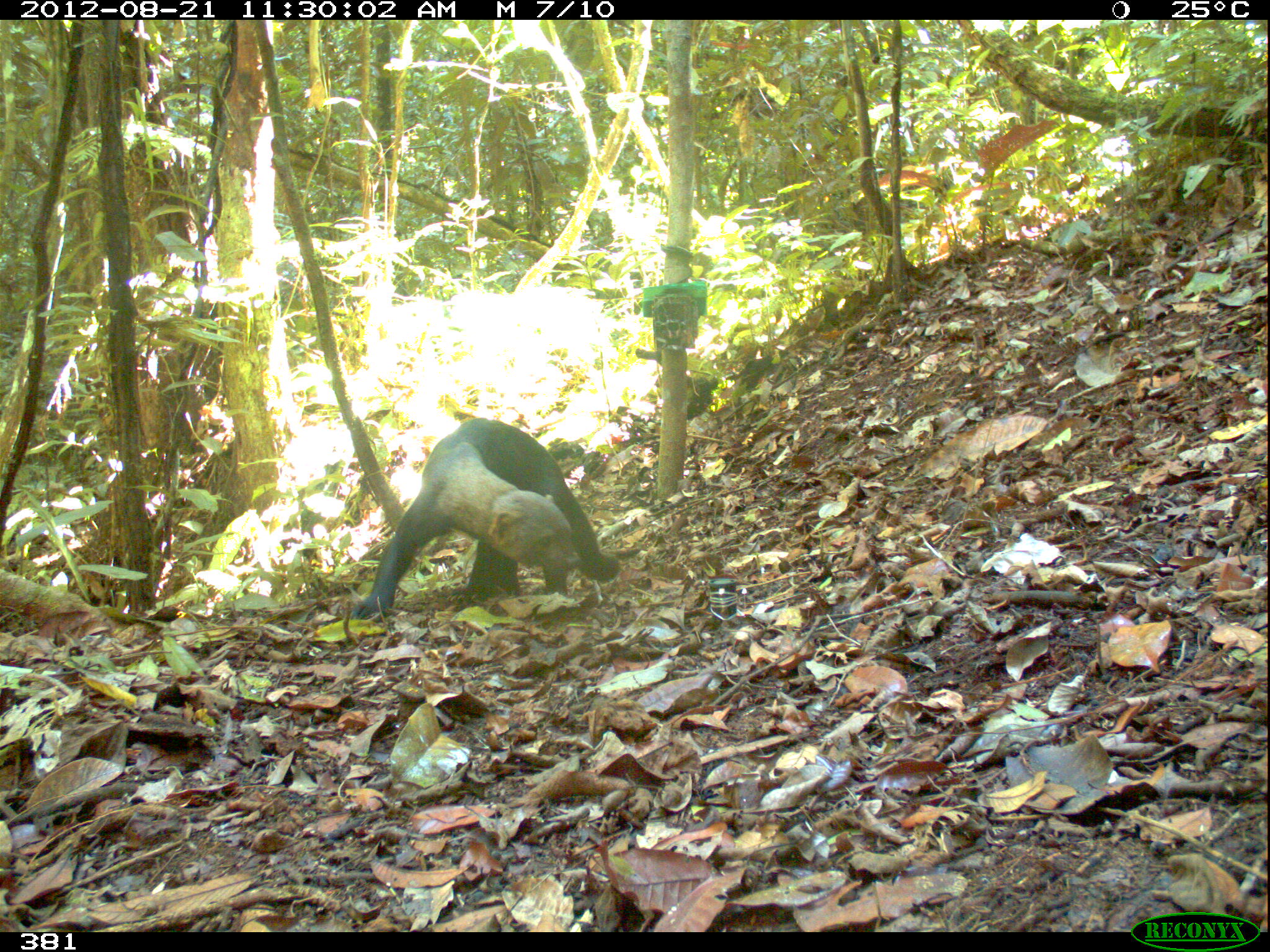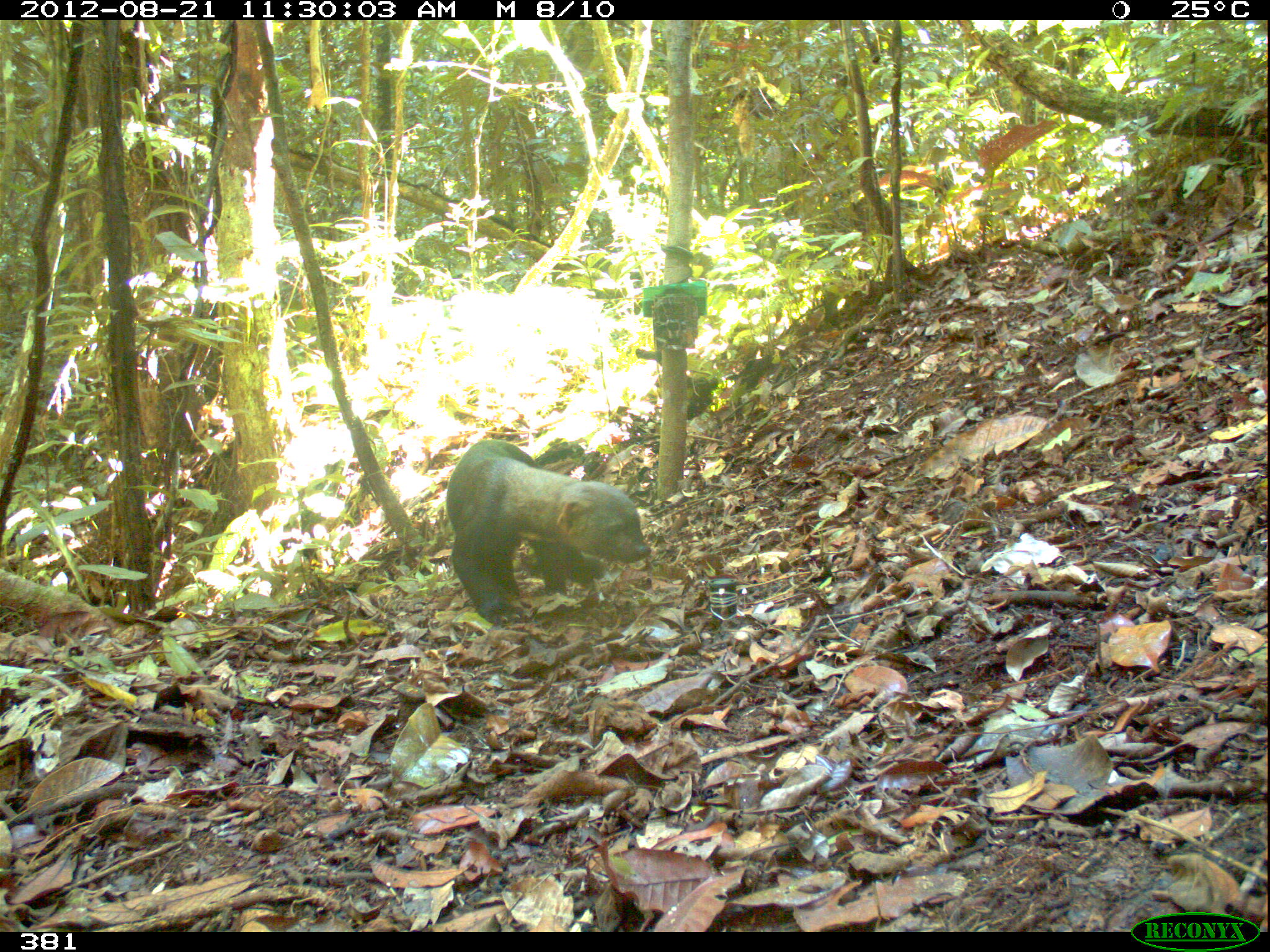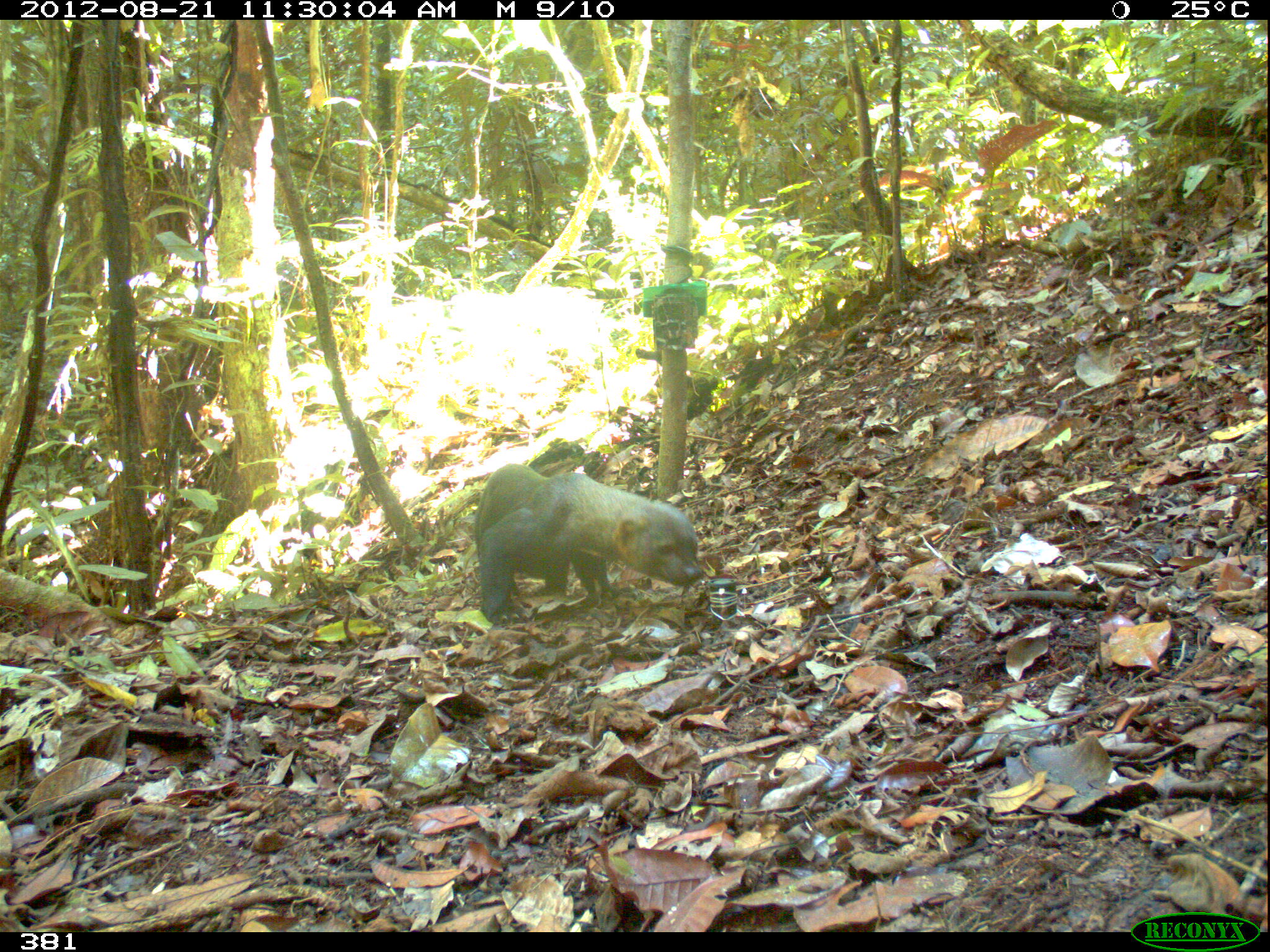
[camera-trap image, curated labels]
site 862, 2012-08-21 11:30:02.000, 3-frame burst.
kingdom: Animalia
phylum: Chordata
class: Mammalia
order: Carnivora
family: Mustelidae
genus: Eira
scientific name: Eira barbara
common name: tayra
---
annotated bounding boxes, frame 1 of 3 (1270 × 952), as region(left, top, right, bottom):
eira barbara: region(351, 416, 620, 622)